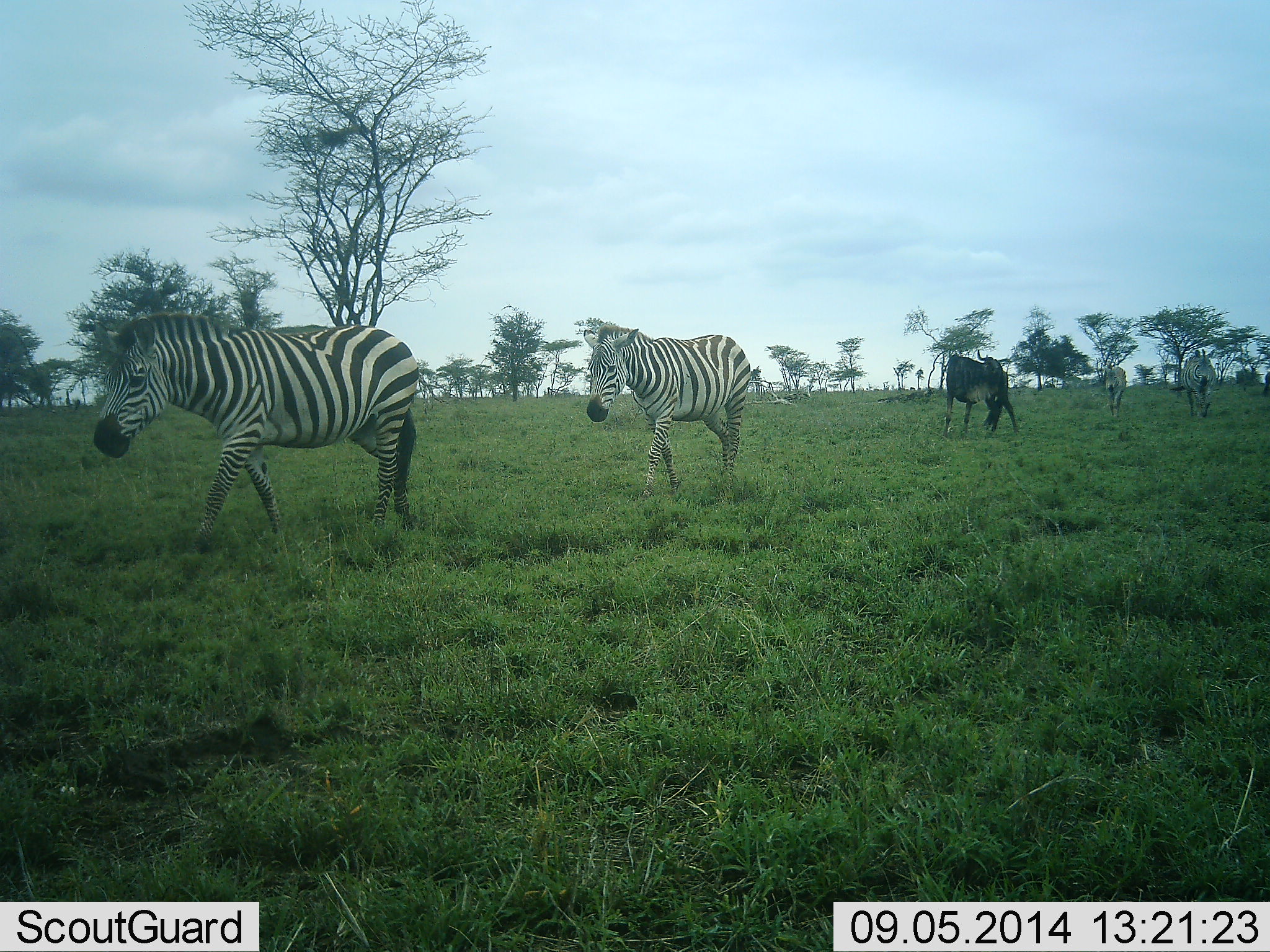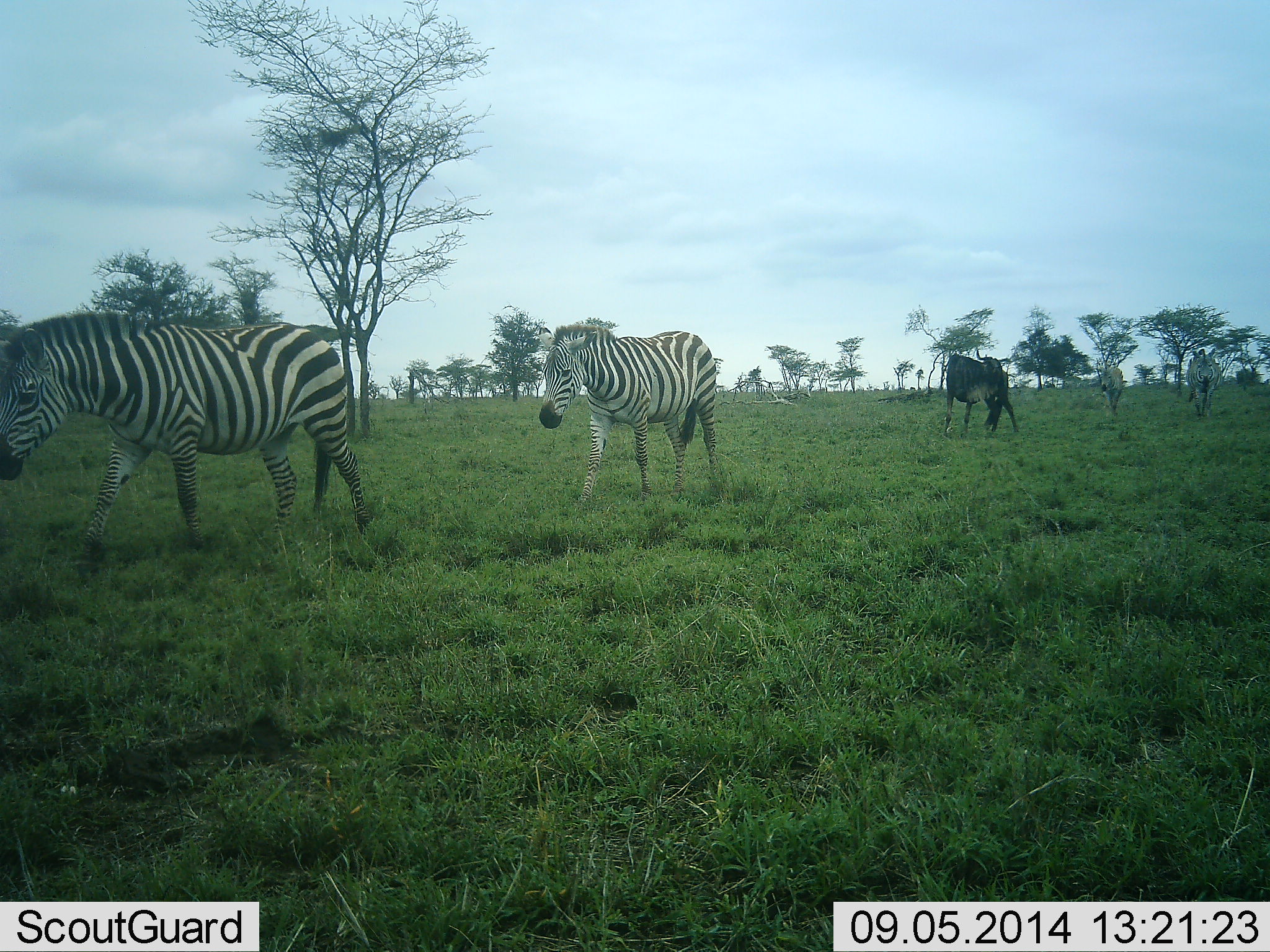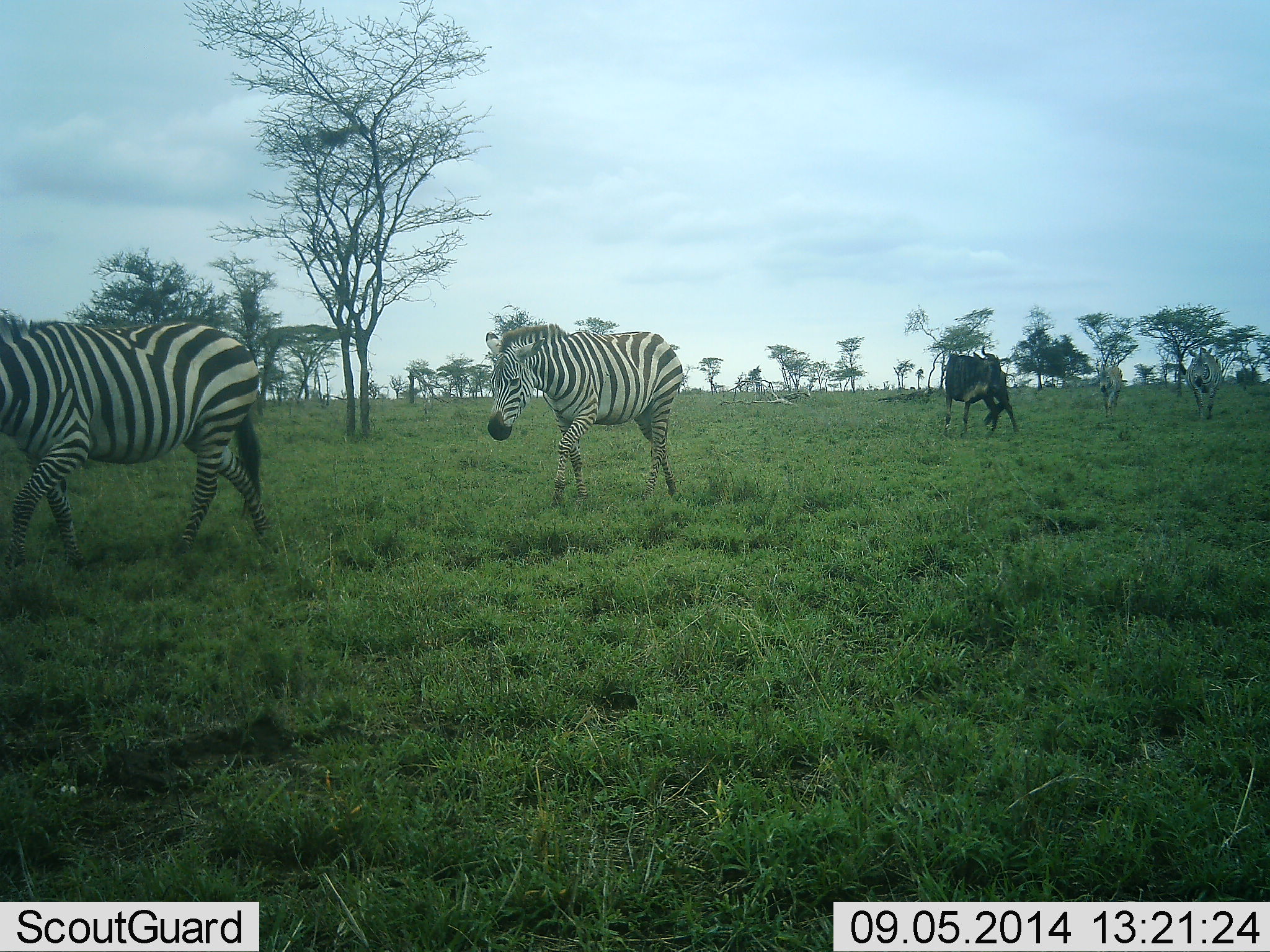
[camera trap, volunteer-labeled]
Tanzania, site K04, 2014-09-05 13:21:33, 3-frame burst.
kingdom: Animalia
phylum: Chordata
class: Mammalia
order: Artiodactyla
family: Bovidae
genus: Connochaetes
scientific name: Connochaetes taurinus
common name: blue wildebeest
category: wildebeest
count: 1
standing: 80%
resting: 0%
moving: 0%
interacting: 20%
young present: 0%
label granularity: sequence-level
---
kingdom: Animalia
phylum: Chordata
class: Mammalia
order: Perissodactyla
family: Equidae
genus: Equus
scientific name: Equus quagga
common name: plains zebra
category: zebra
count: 4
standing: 12%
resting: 0%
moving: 100%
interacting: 0%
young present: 0%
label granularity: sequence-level